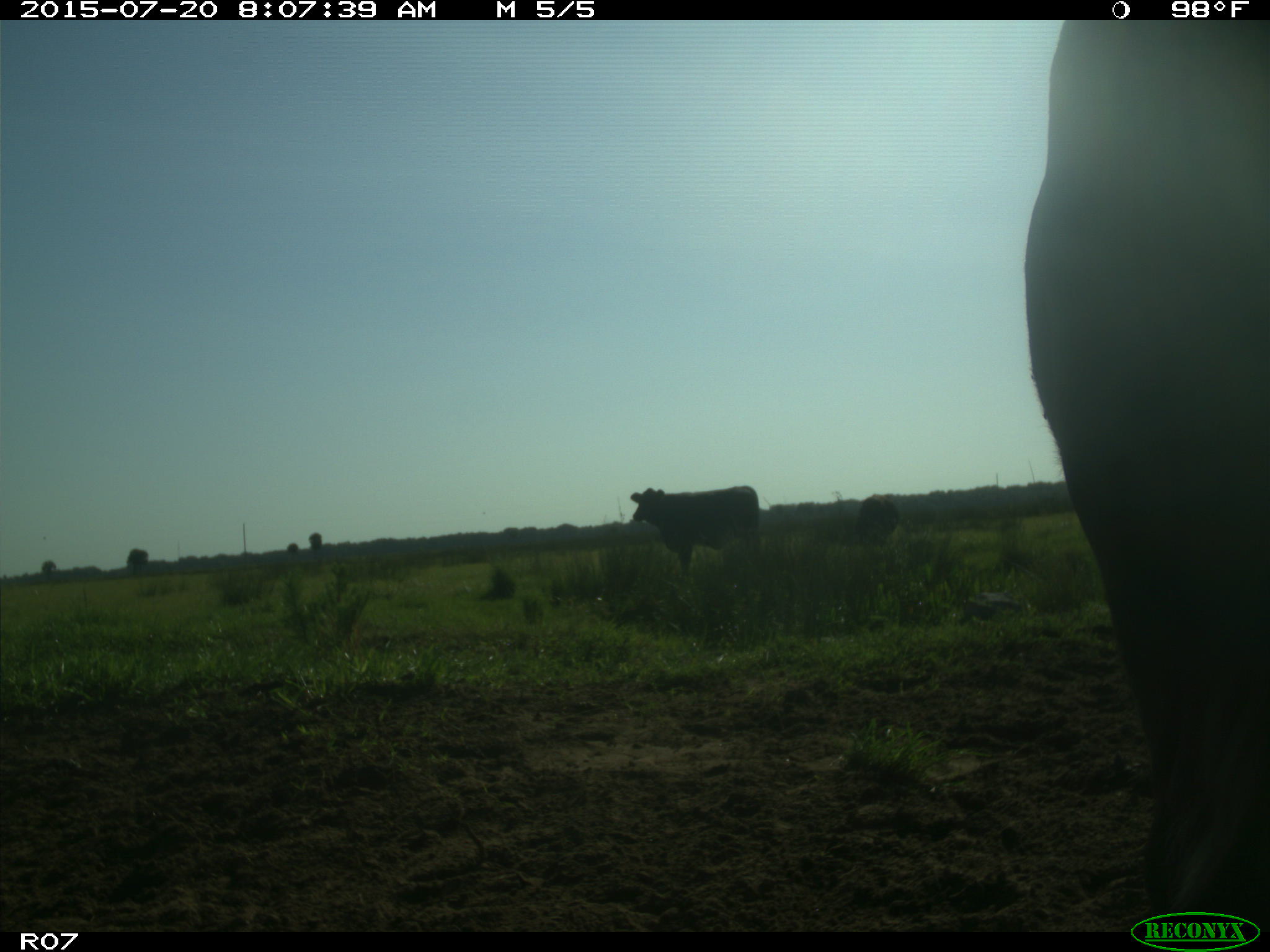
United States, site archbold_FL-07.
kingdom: Animalia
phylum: Chordata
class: Mammalia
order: Artiodactyla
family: Bovidae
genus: Bos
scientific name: Bos taurus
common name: domestic cow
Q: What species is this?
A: Bos taurus (domestic cow).